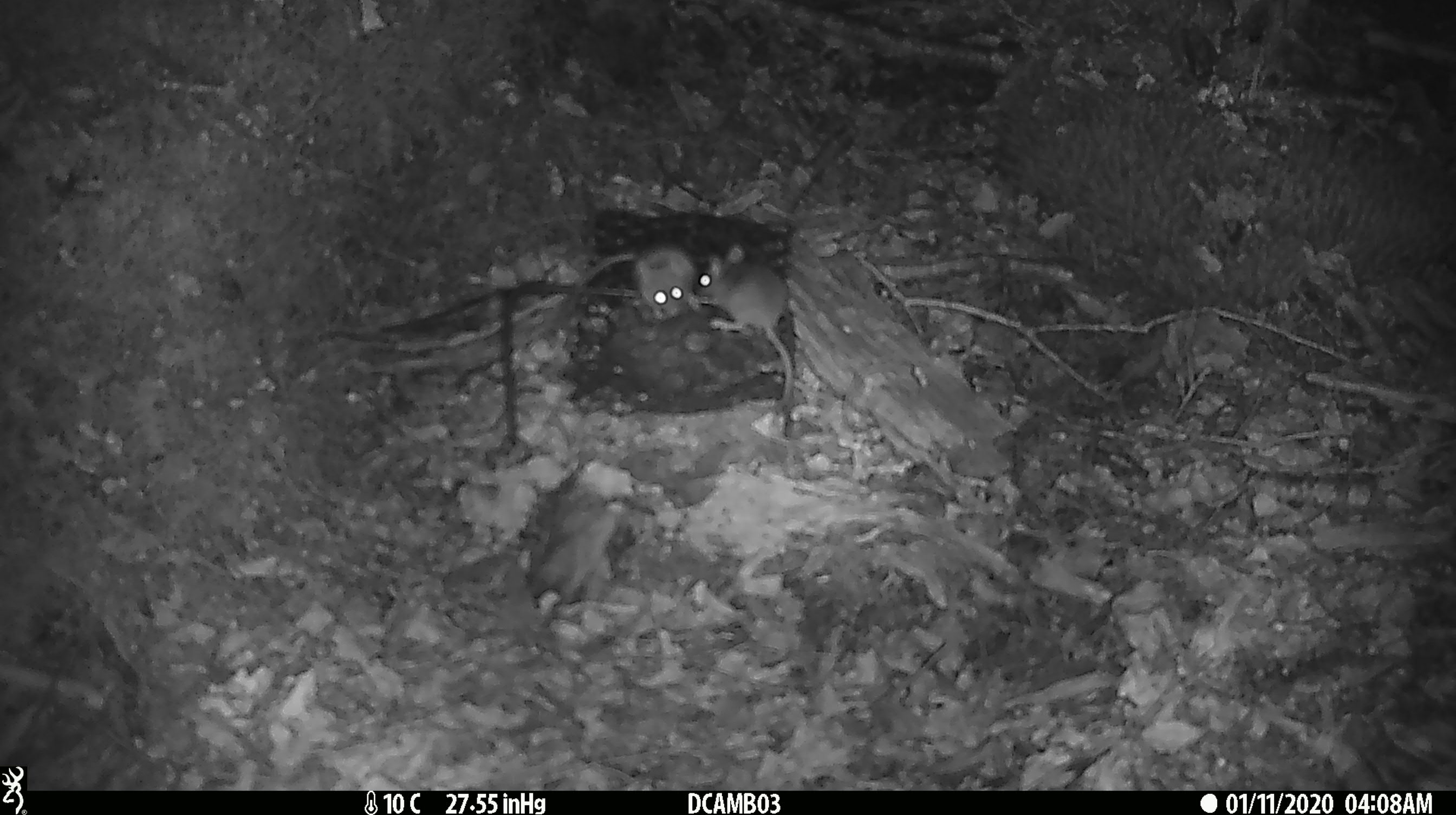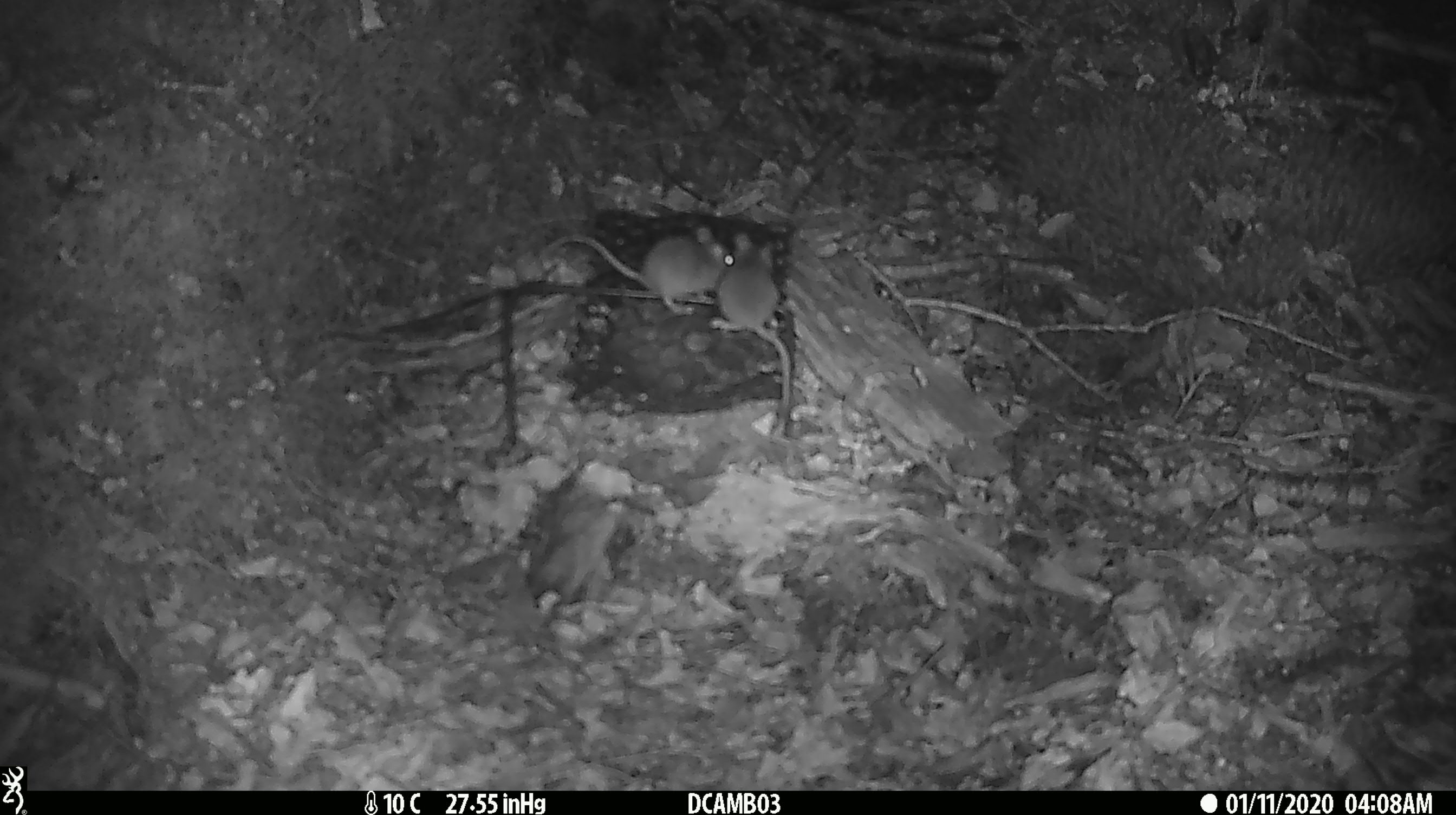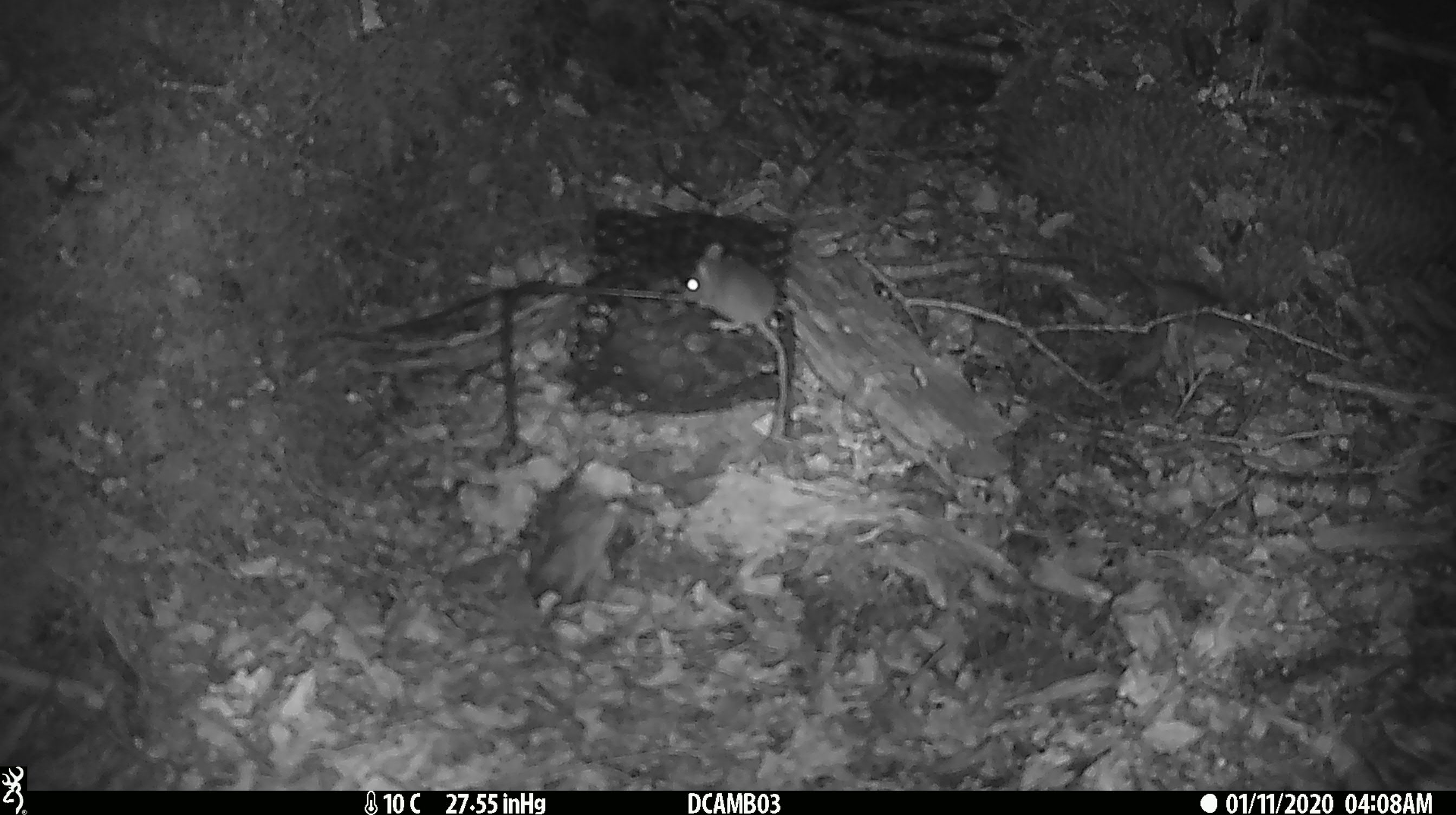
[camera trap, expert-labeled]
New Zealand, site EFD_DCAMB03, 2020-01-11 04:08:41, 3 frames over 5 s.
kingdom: Animalia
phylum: Chordata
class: Mammalia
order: Rodentia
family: Muridae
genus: Mus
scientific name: Mus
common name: mouse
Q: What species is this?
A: Mouse (Mus).